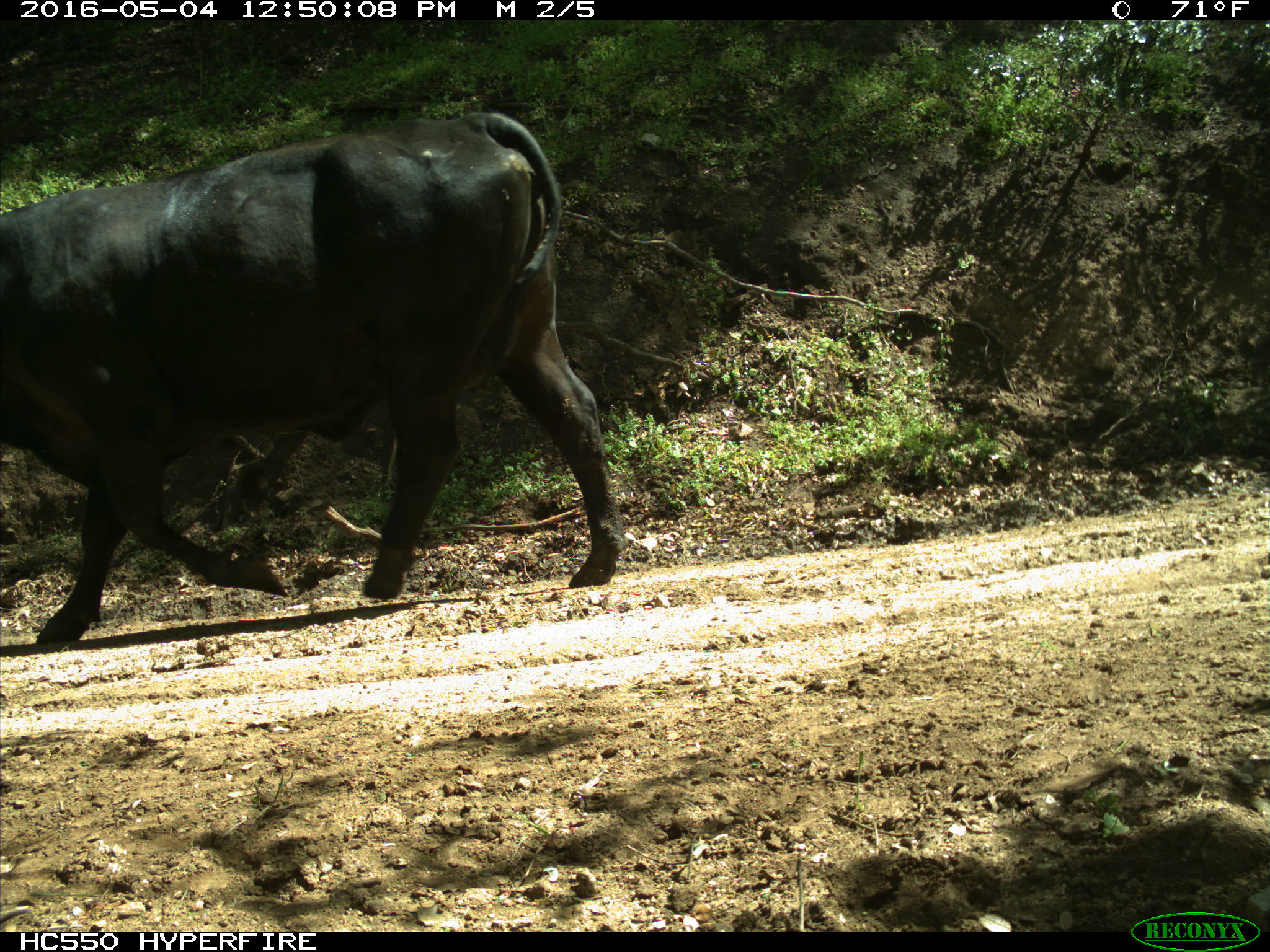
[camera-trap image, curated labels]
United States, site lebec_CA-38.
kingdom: Animalia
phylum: Chordata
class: Mammalia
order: Artiodactyla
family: Bovidae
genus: Bos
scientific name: Bos taurus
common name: domestic cow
Bos taurus (domestic cow).